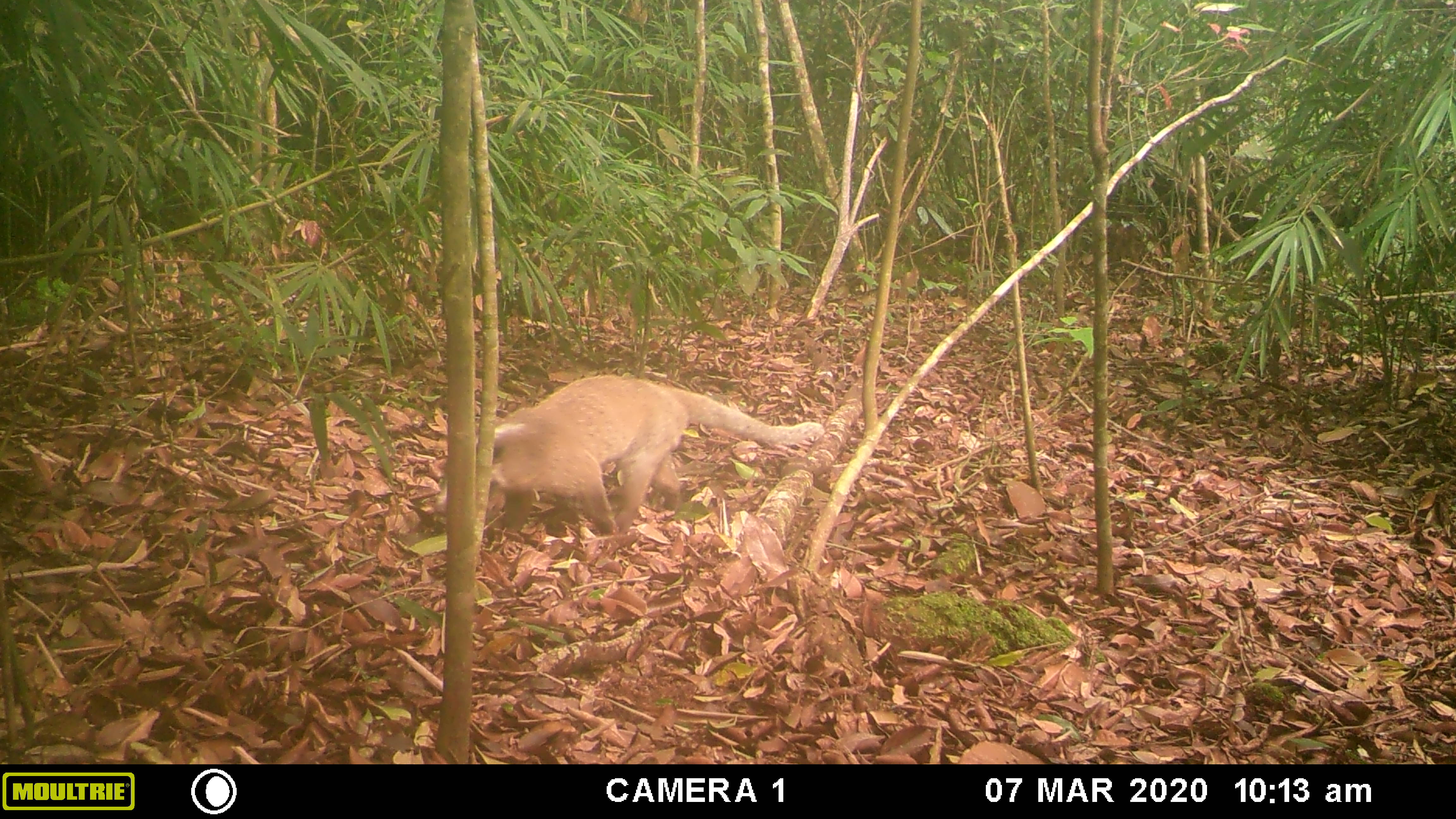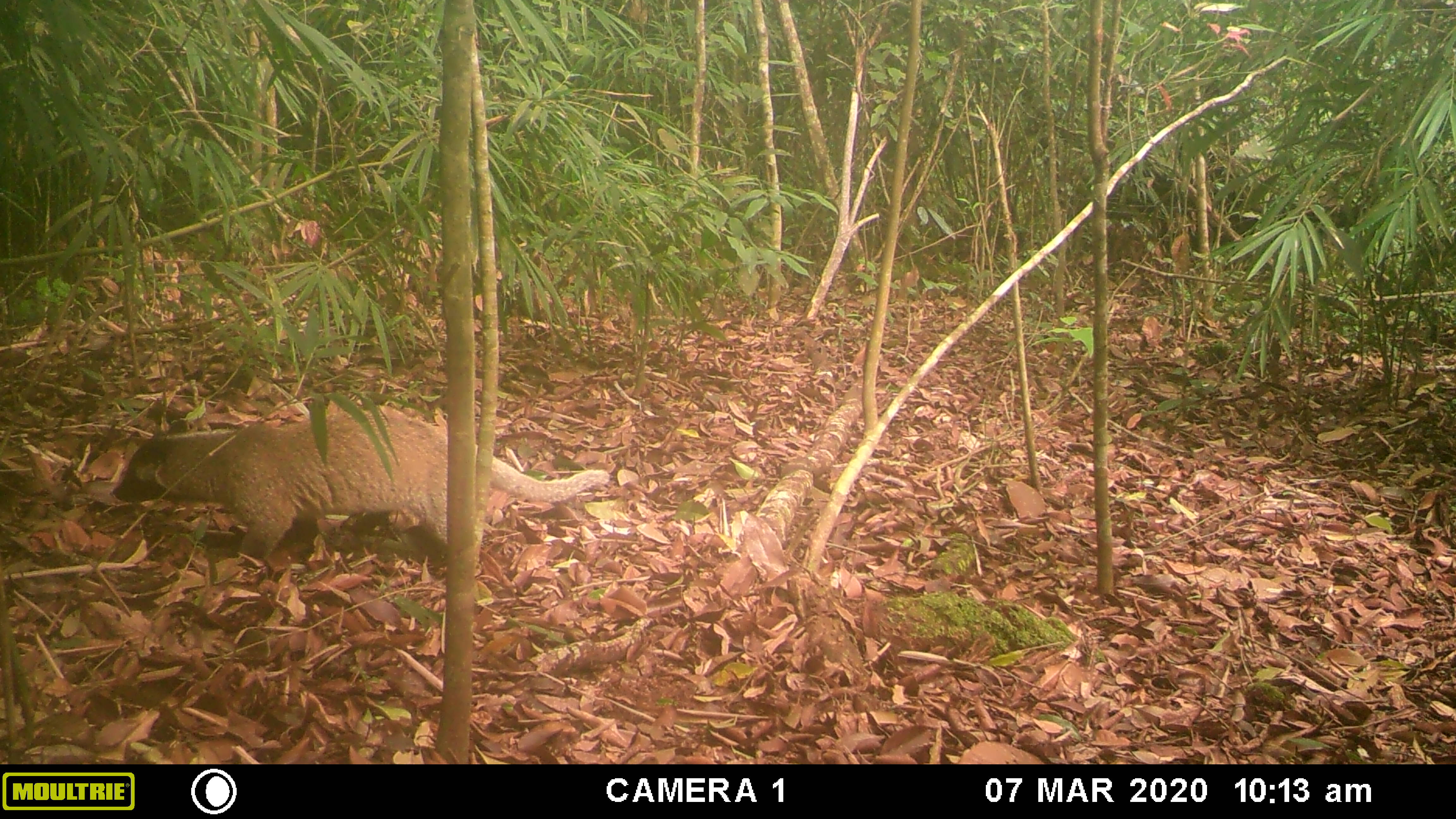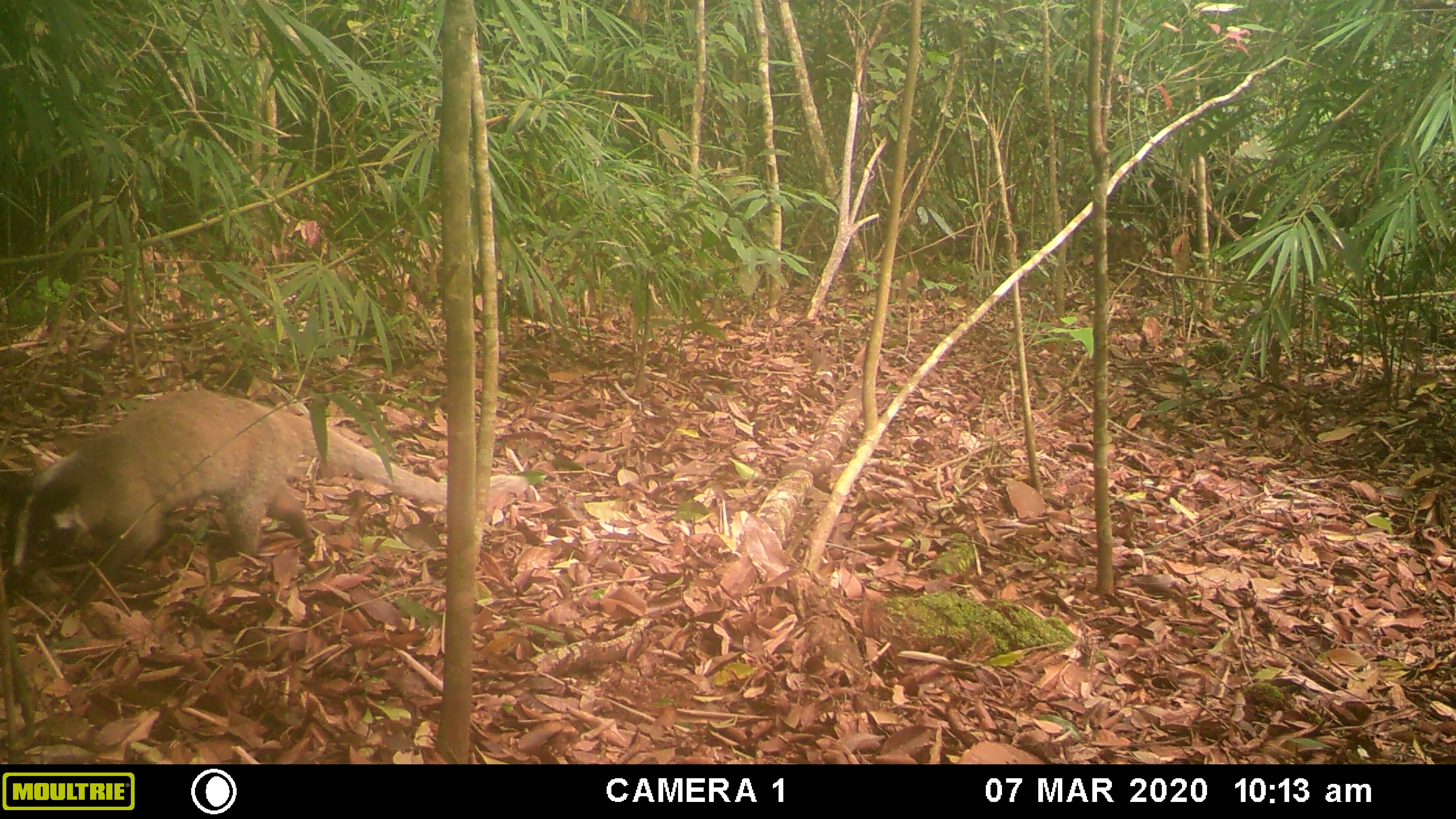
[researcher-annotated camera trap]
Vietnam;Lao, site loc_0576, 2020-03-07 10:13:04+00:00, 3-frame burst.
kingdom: Animalia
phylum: Chordata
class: Mammalia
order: Carnivora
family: Viverridae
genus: Paguma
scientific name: Paguma larvata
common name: masked palm civet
Masked palm civet (Paguma larvata). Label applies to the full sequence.